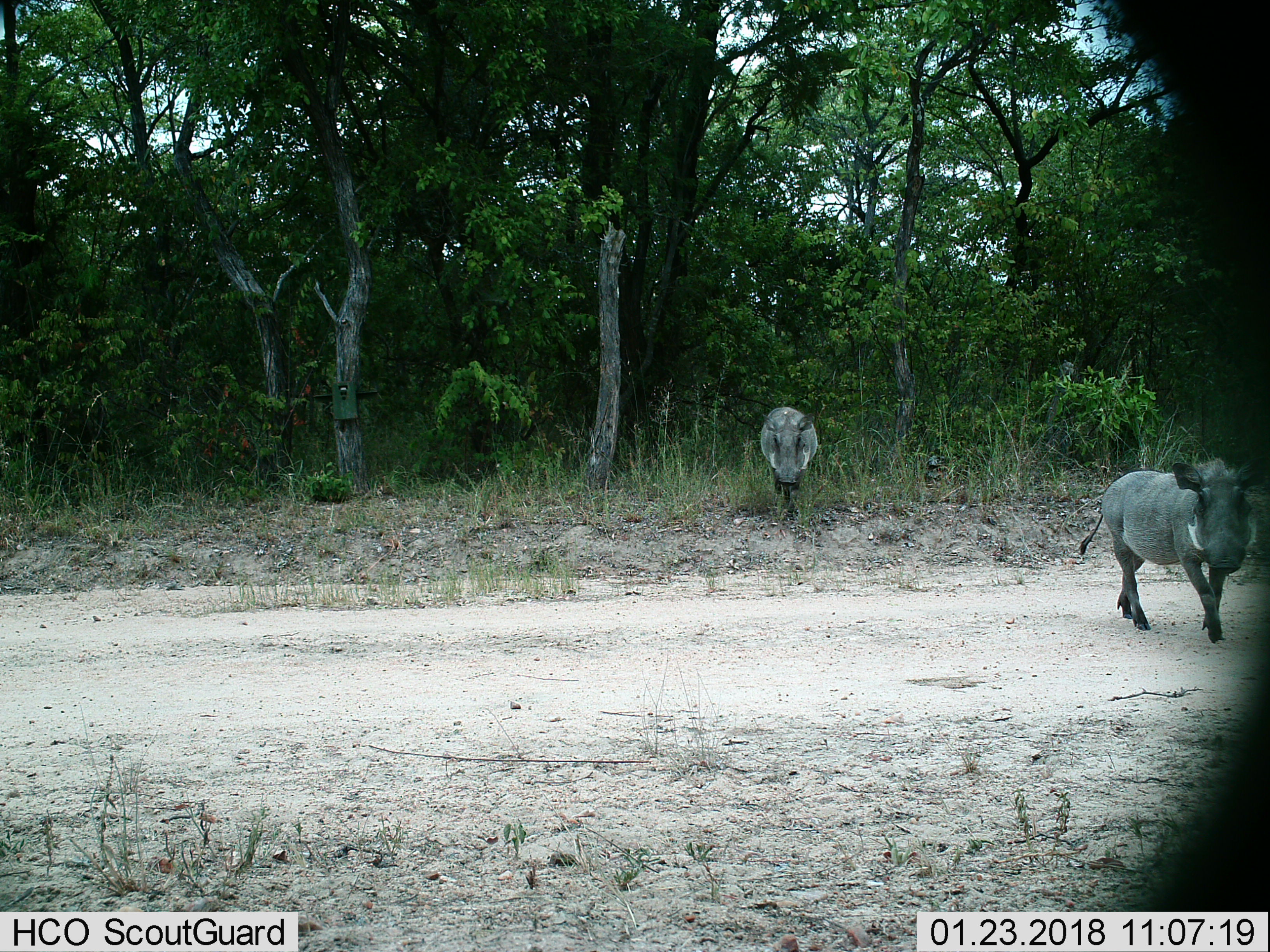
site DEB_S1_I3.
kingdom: Animalia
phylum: Chordata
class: Mammalia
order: Artiodactyla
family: Suidae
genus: Phacochoerus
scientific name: Phacochoerus africanus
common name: warthog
Warthog (Phacochoerus africanus), count 2. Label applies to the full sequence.